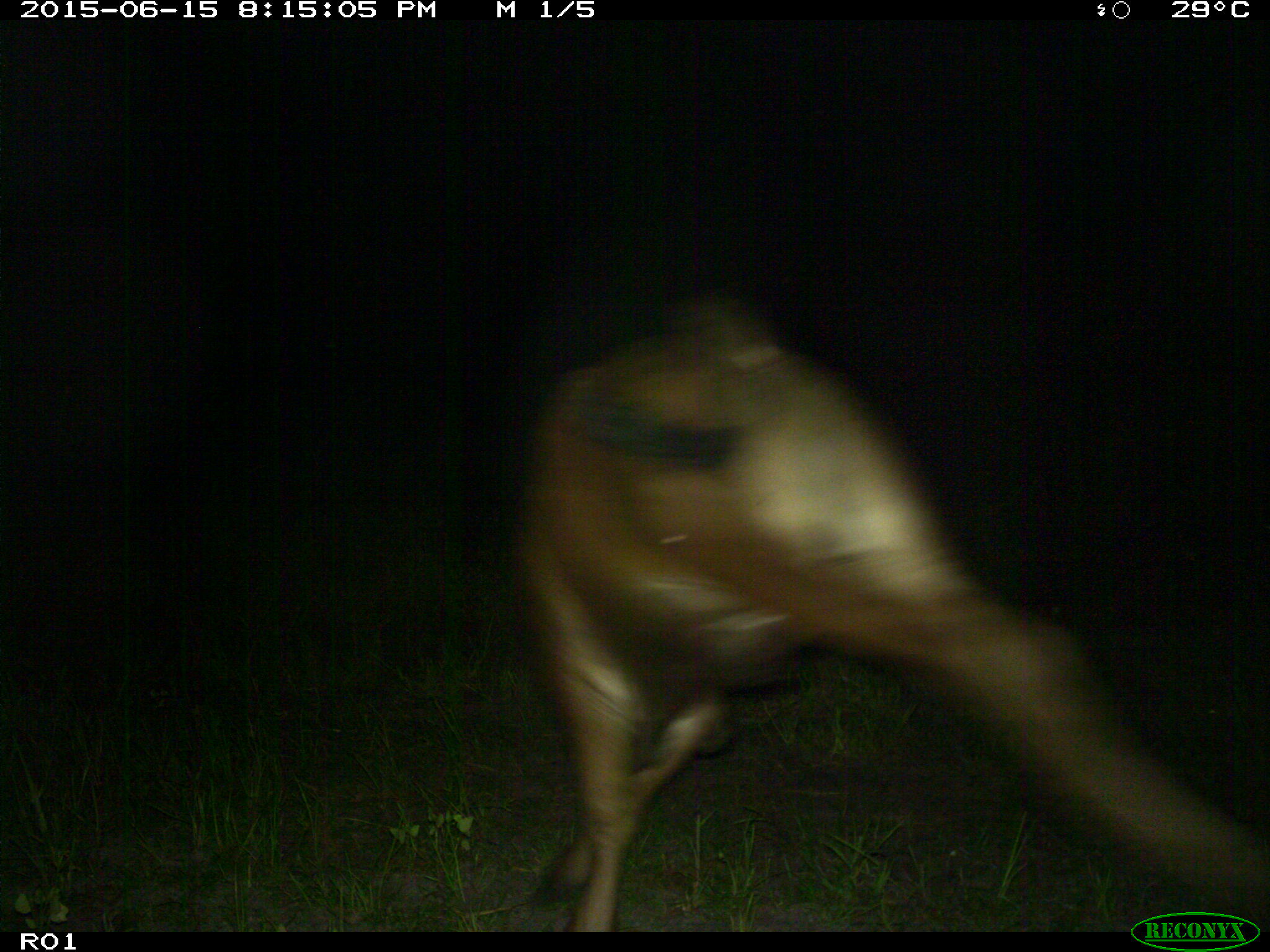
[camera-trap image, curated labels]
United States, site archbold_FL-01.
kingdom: Animalia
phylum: Chordata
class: Mammalia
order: Artiodactyla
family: Bovidae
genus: Bos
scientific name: Bos taurus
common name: domestic cow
Bos taurus (domestic cow).